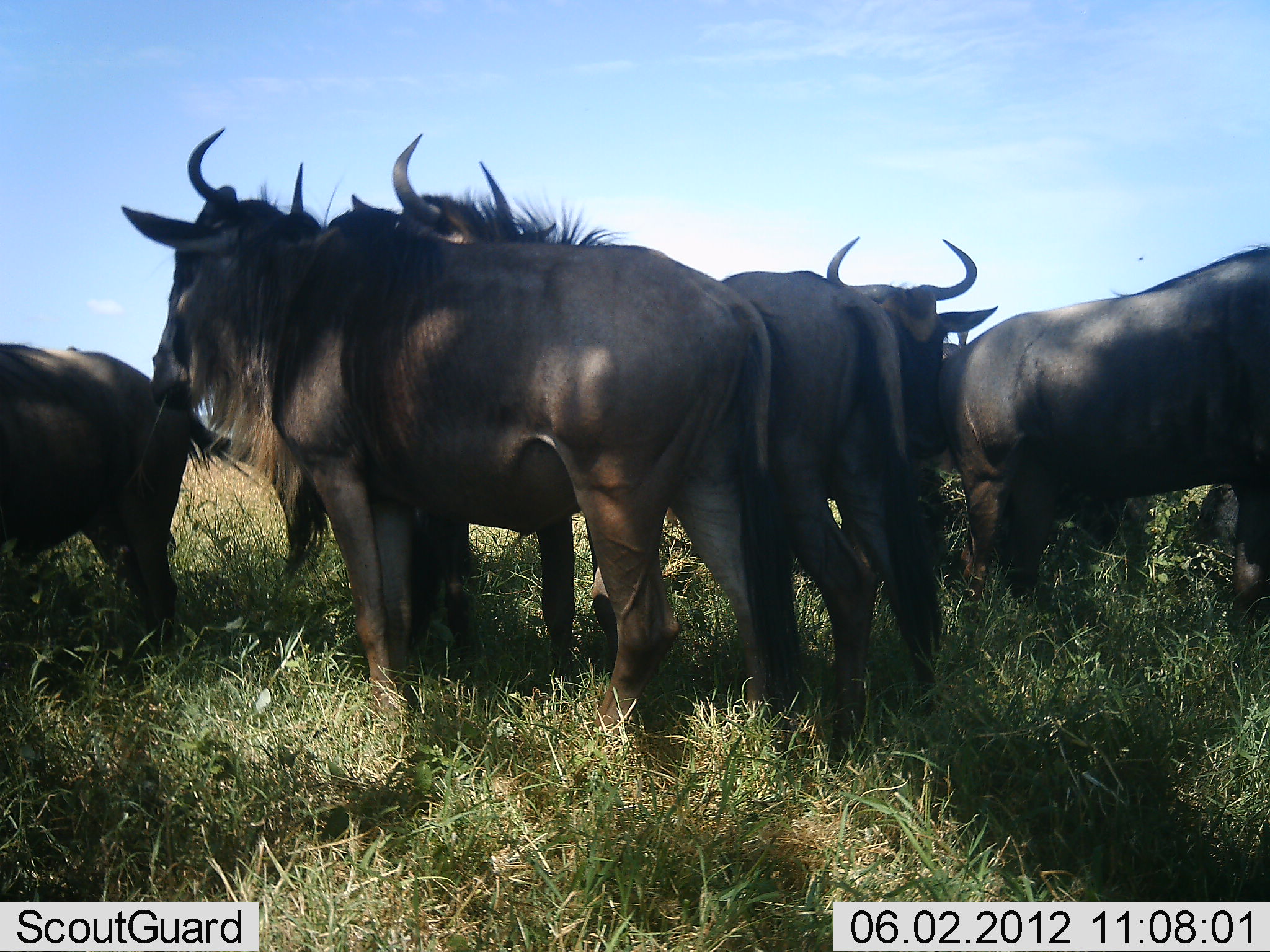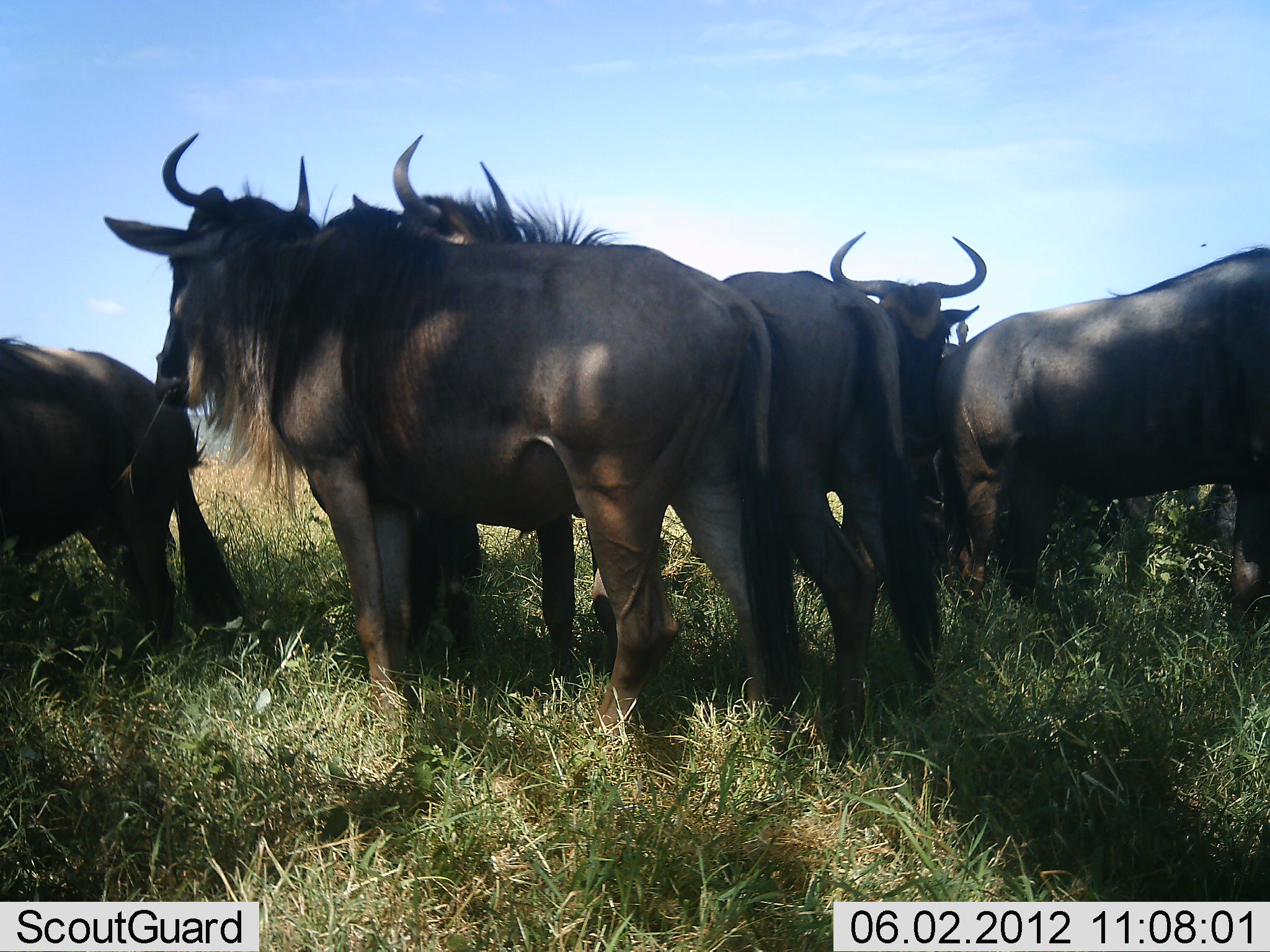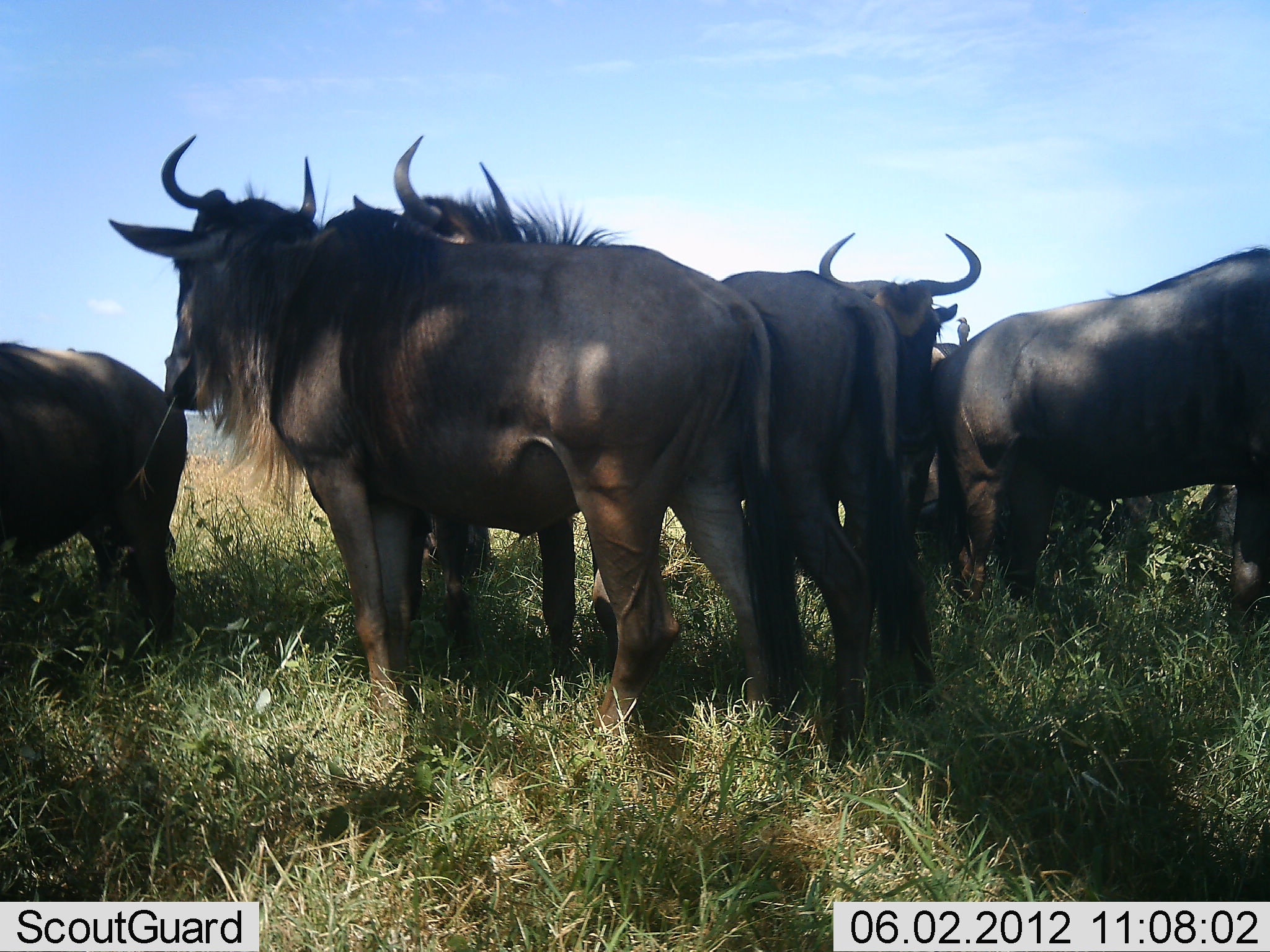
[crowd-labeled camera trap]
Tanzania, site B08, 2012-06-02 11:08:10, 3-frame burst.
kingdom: Animalia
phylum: Chordata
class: Mammalia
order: Artiodactyla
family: Bovidae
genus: Connochaetes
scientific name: Connochaetes taurinus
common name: blue wildebeest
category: wildebeest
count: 6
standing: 80%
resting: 20%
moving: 0%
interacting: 0%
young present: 0%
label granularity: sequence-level